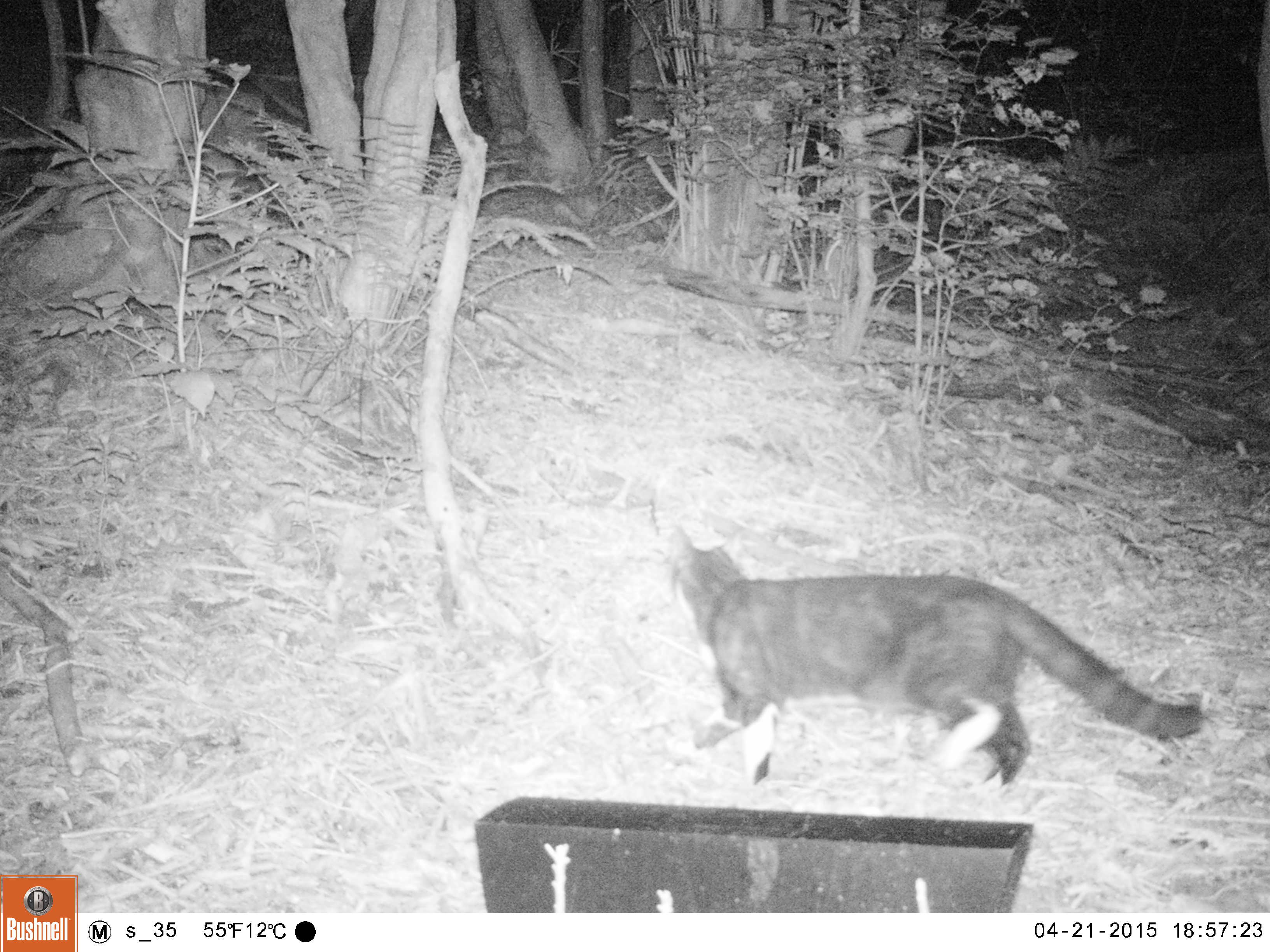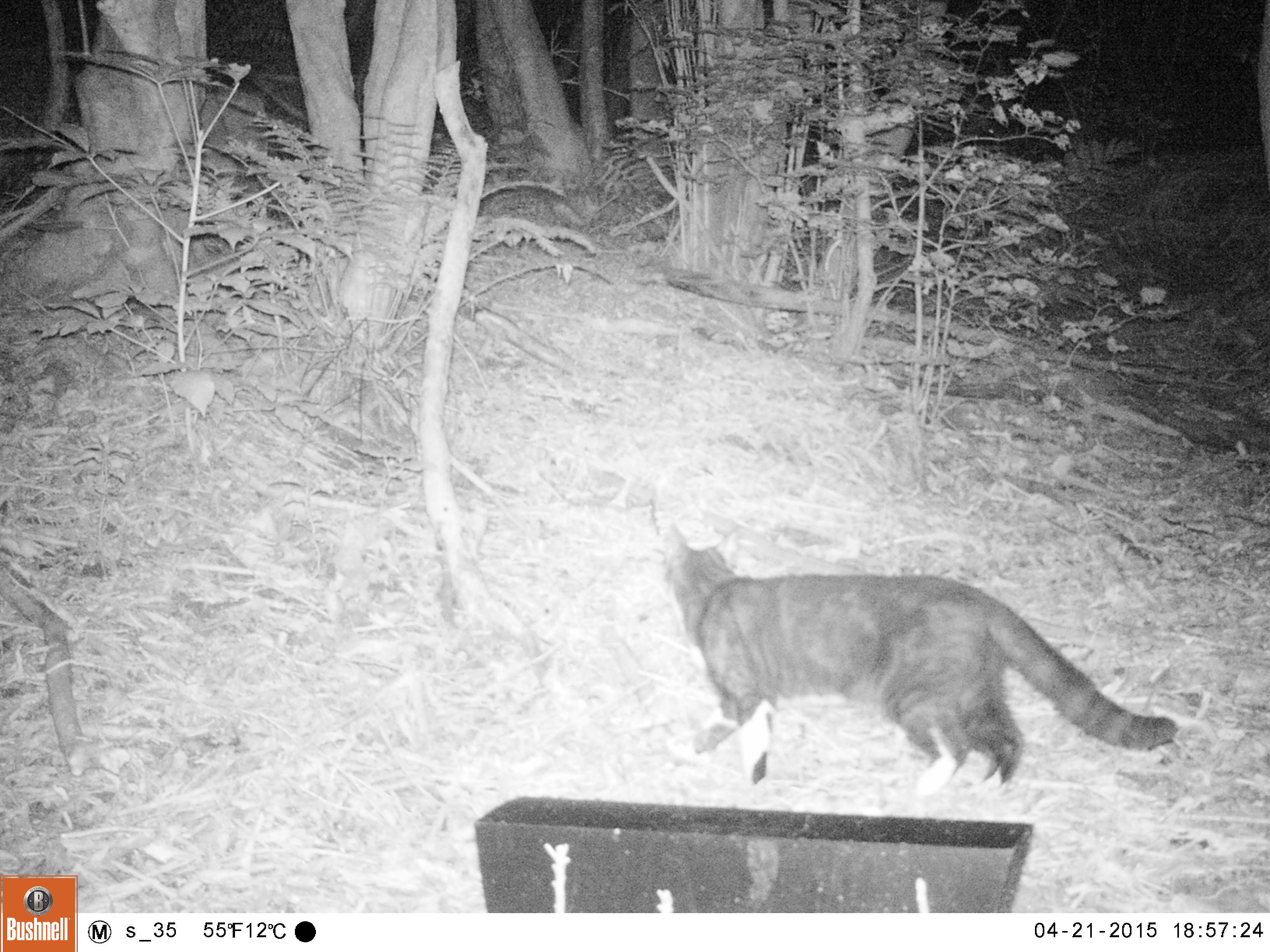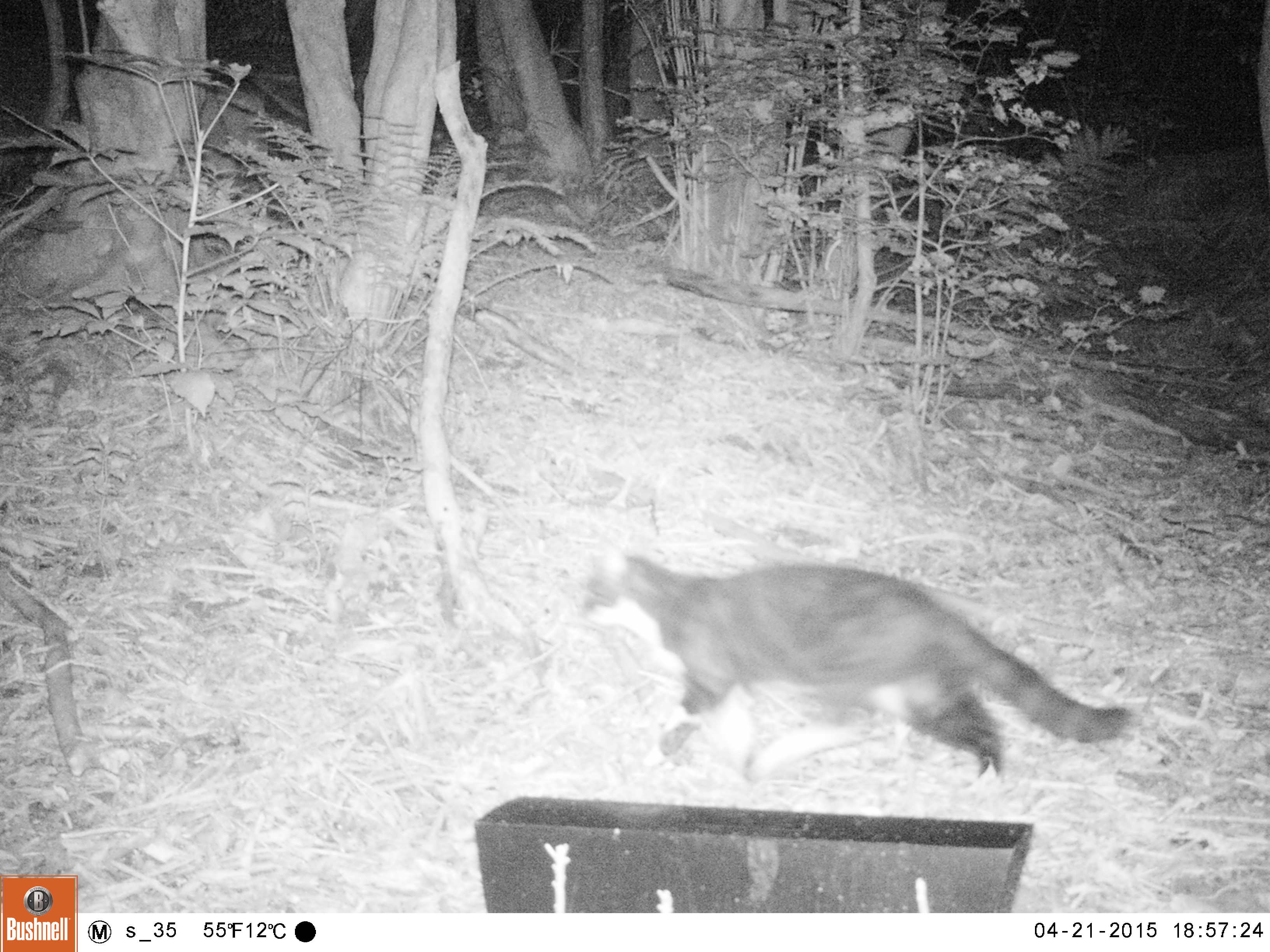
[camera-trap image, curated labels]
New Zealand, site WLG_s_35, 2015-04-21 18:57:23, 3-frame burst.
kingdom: Animalia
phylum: Chordata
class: Mammalia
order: Carnivora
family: Felidae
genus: Felis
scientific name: Felis catus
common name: domestic cat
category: cat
Cat (domestic cat) (Felis catus).